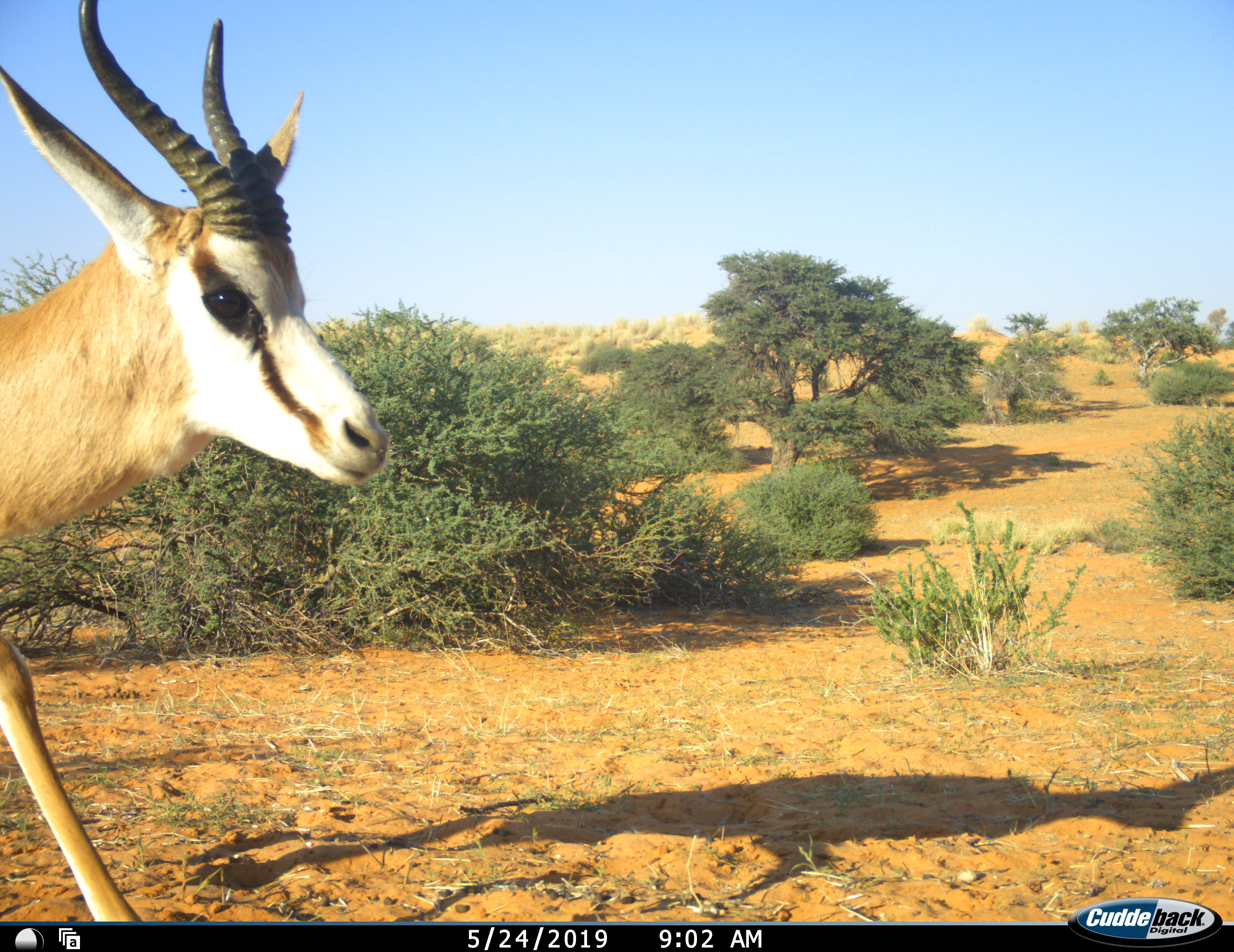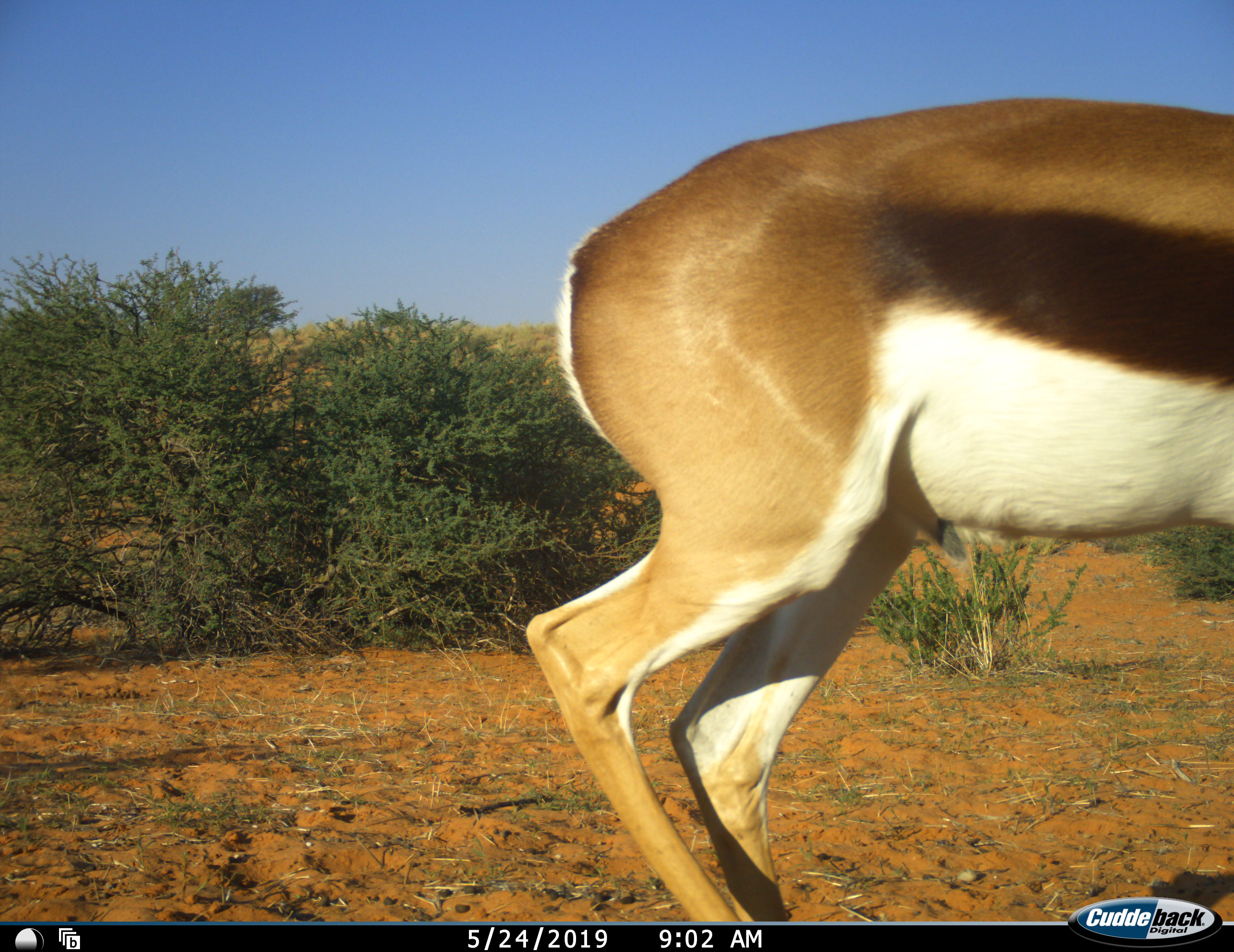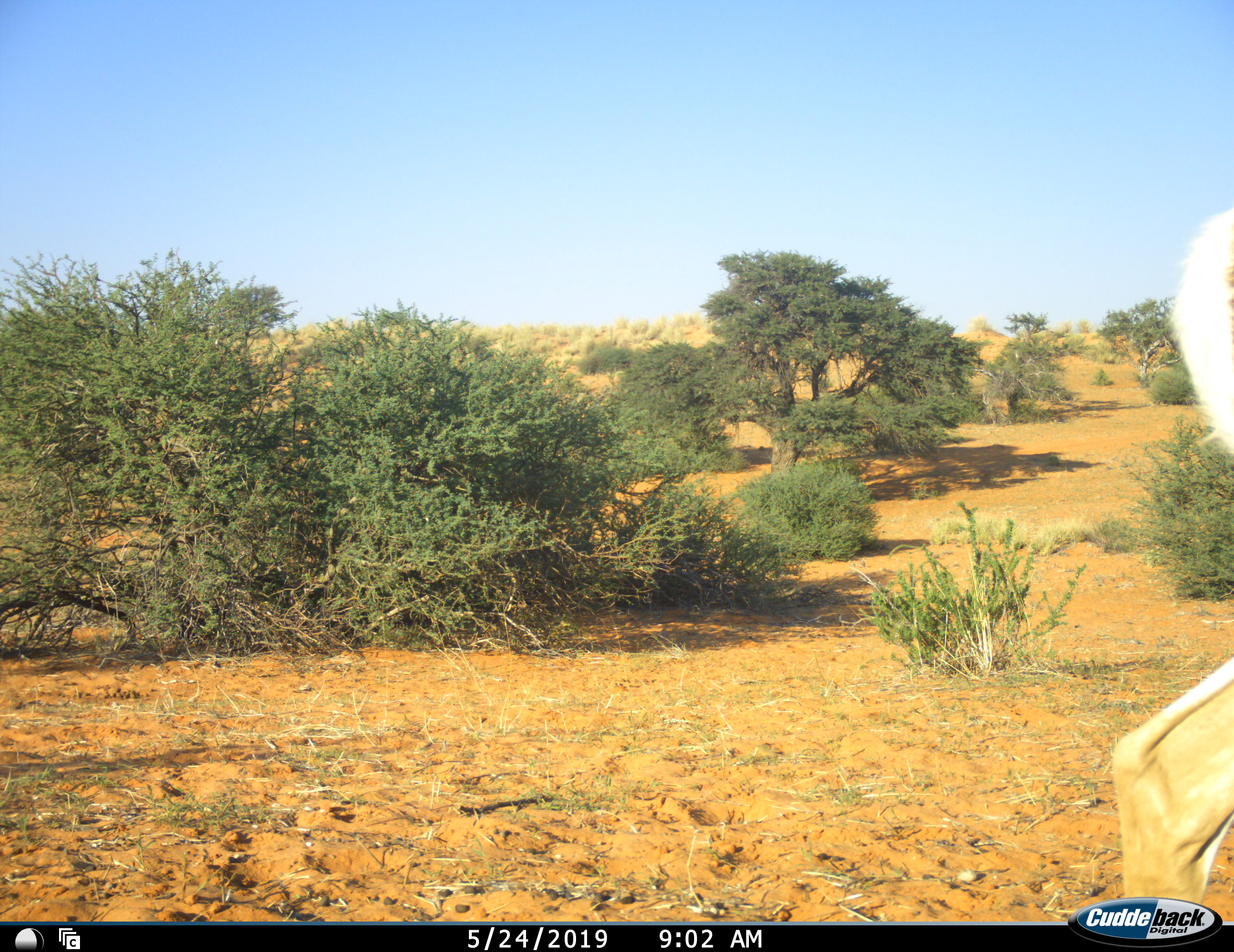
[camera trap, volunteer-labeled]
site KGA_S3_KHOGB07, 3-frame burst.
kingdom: Animalia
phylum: Chordata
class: Mammalia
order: Artiodactyla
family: Bovidae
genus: Antidorcas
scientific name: Antidorcas marsupialis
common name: springbok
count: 1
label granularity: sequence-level